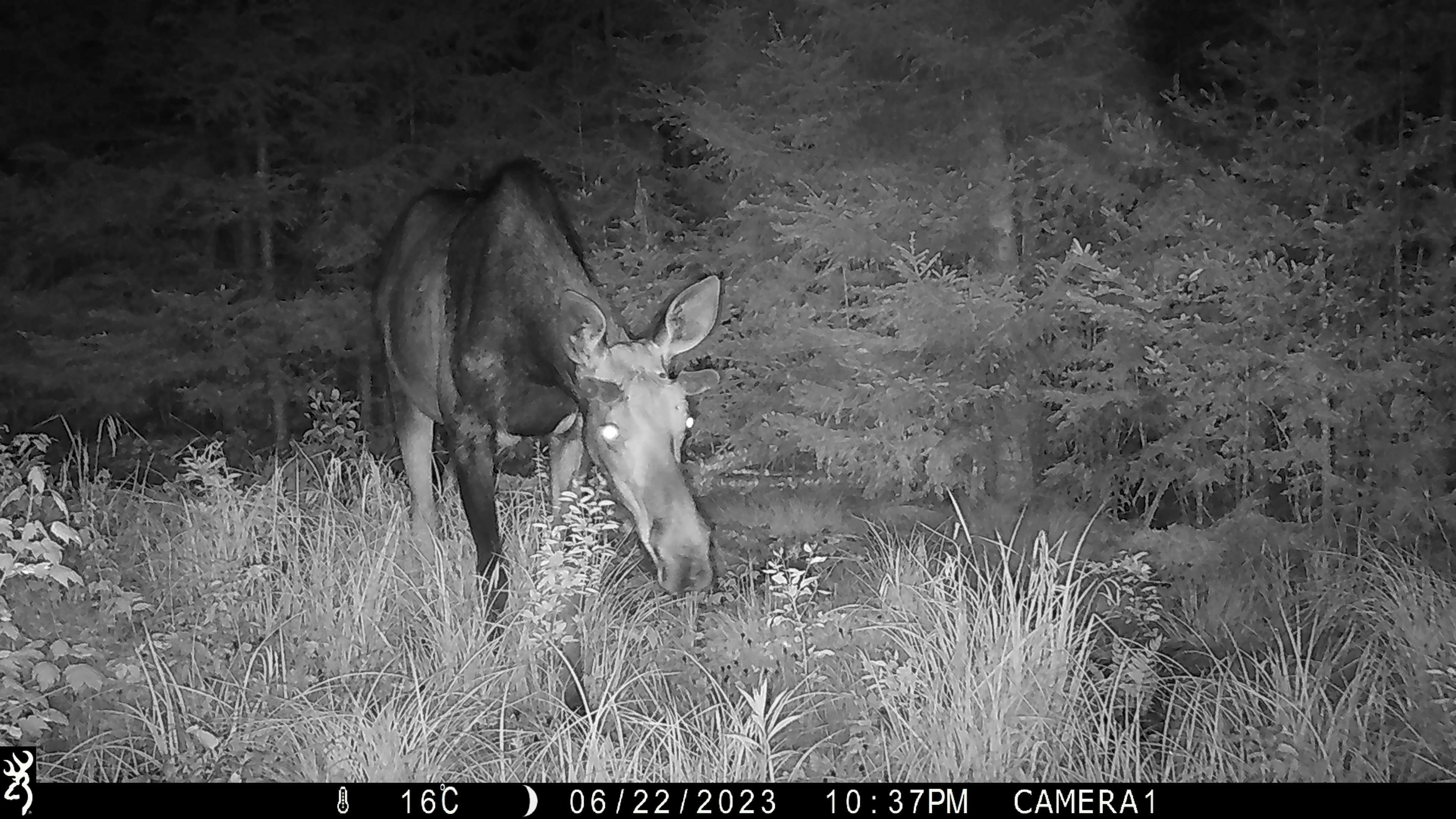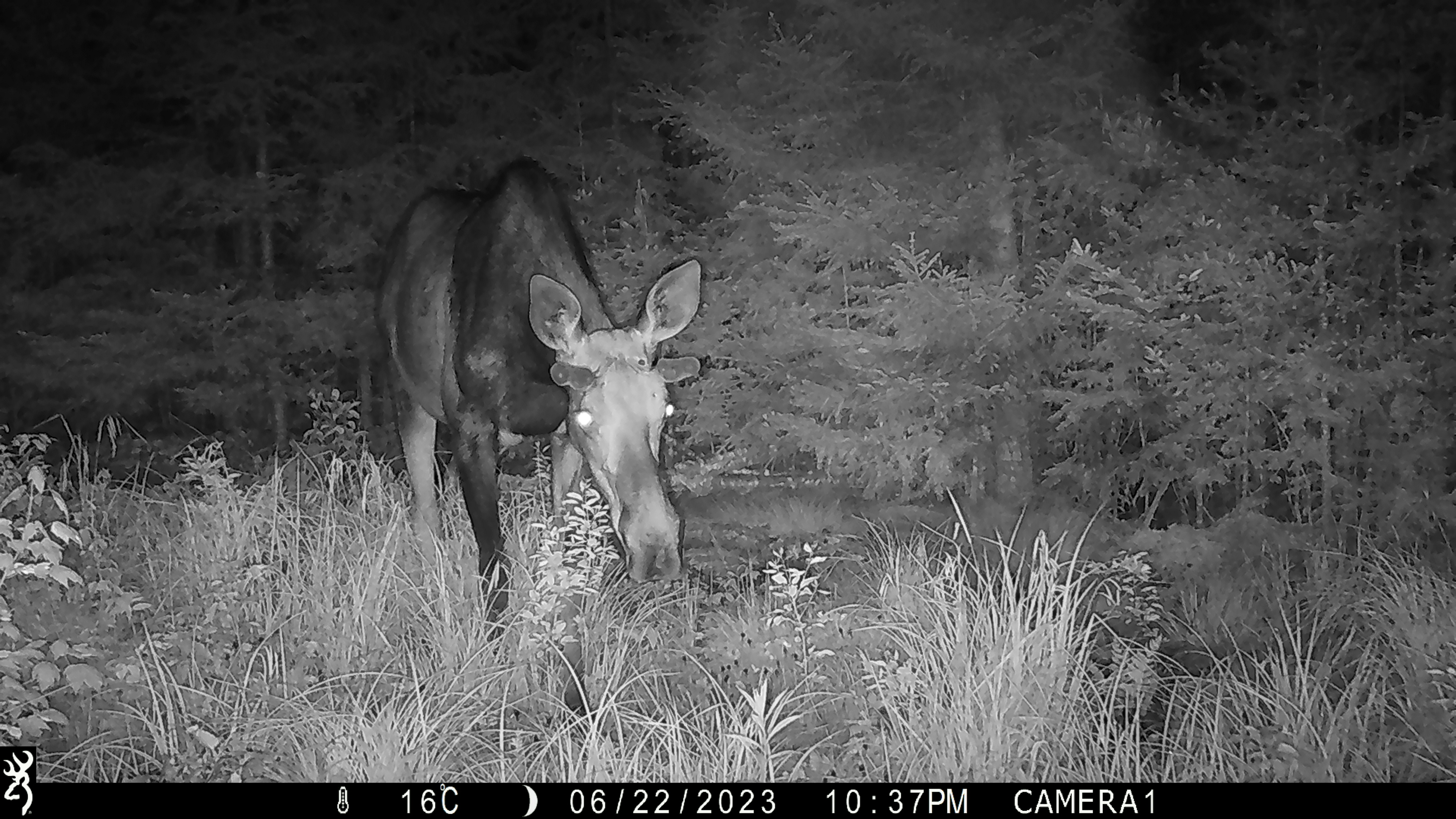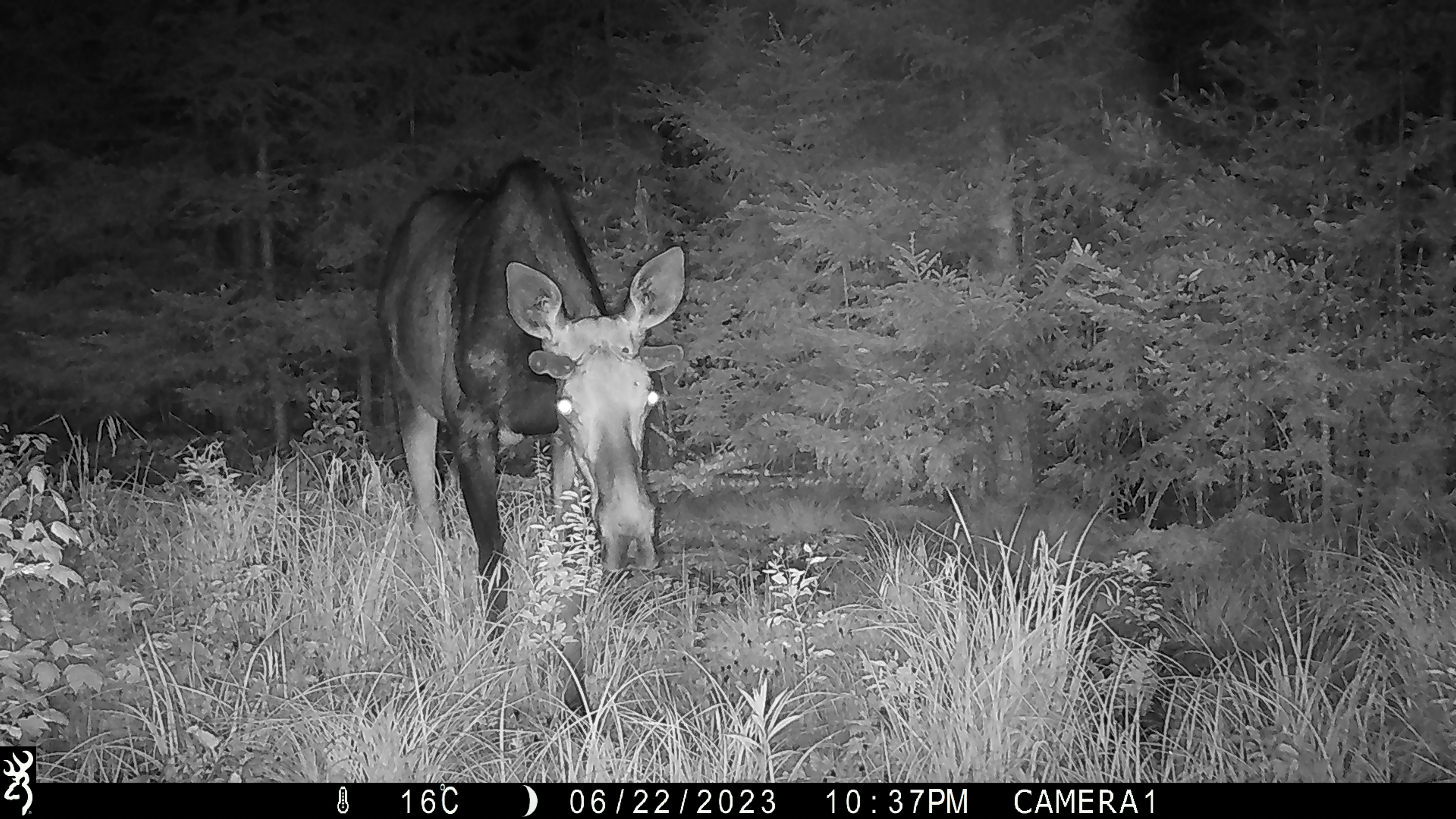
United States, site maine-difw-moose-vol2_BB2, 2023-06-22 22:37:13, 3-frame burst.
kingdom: Animalia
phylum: Chordata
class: Mammalia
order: Artiodactyla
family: Cervidae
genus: Alces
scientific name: Alces alces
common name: moose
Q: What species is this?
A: Moose (Alces alces).